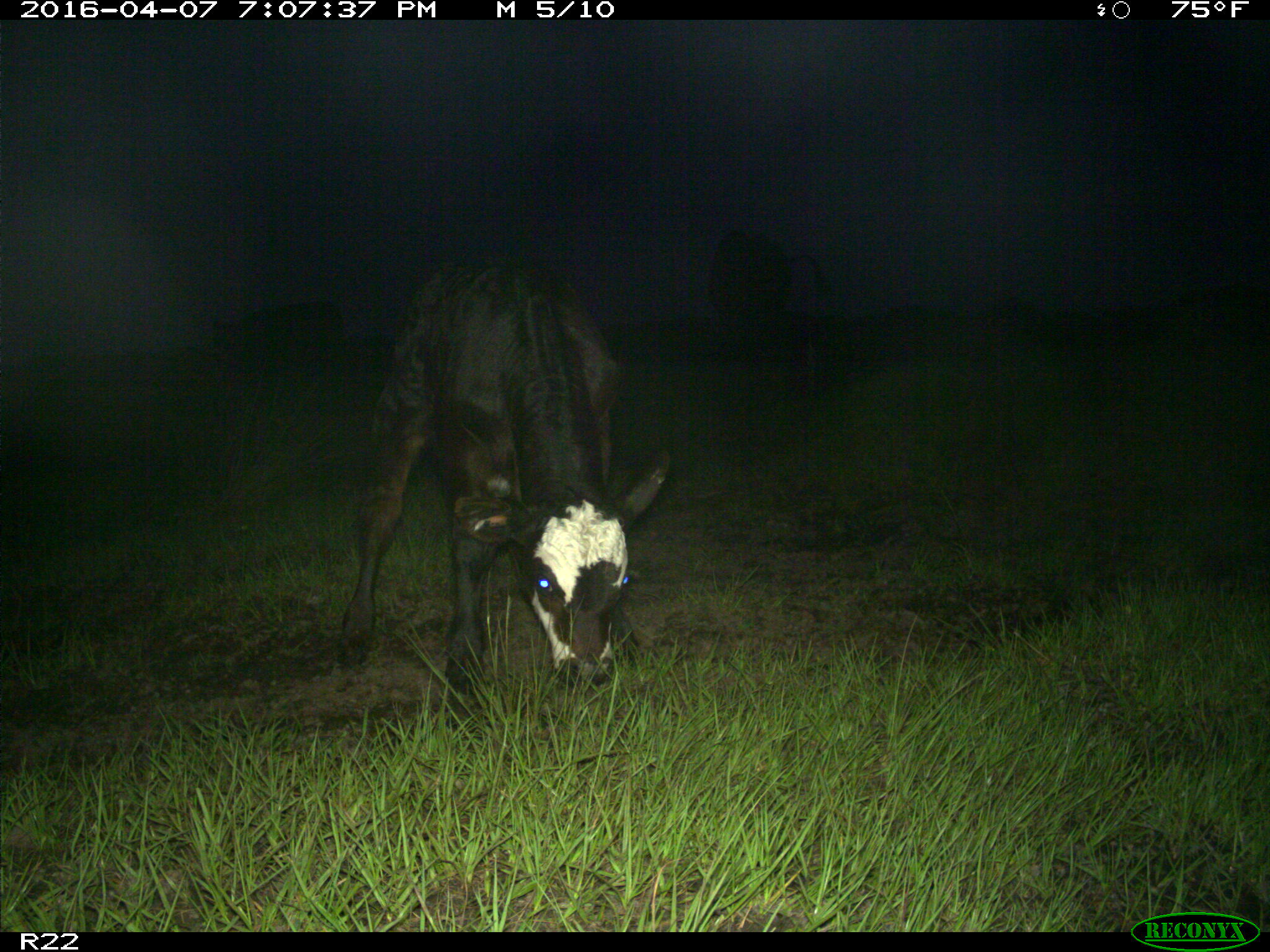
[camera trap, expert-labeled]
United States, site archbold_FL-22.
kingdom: Animalia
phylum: Chordata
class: Mammalia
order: Artiodactyla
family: Bovidae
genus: Bos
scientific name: Bos taurus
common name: domestic cow